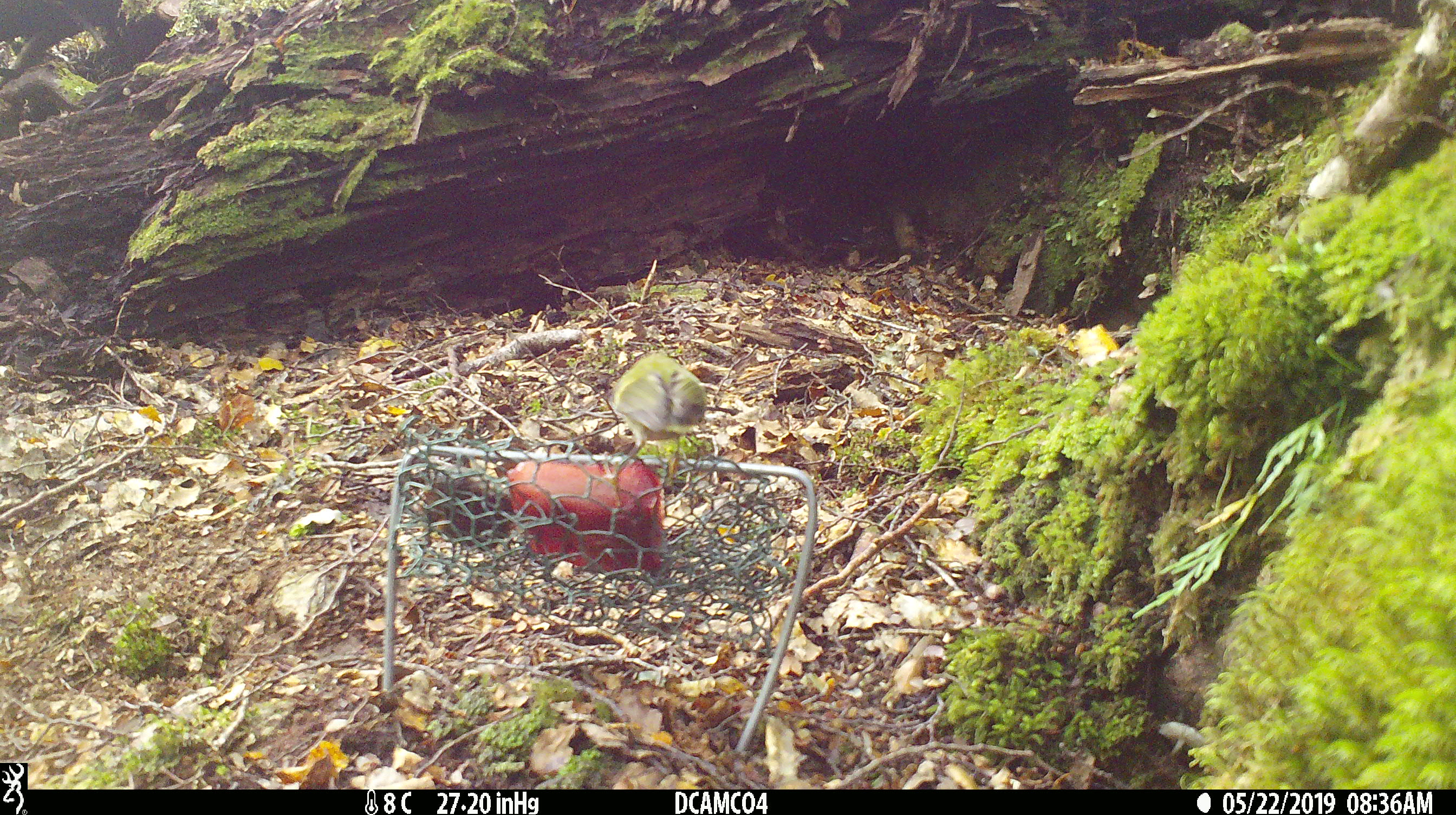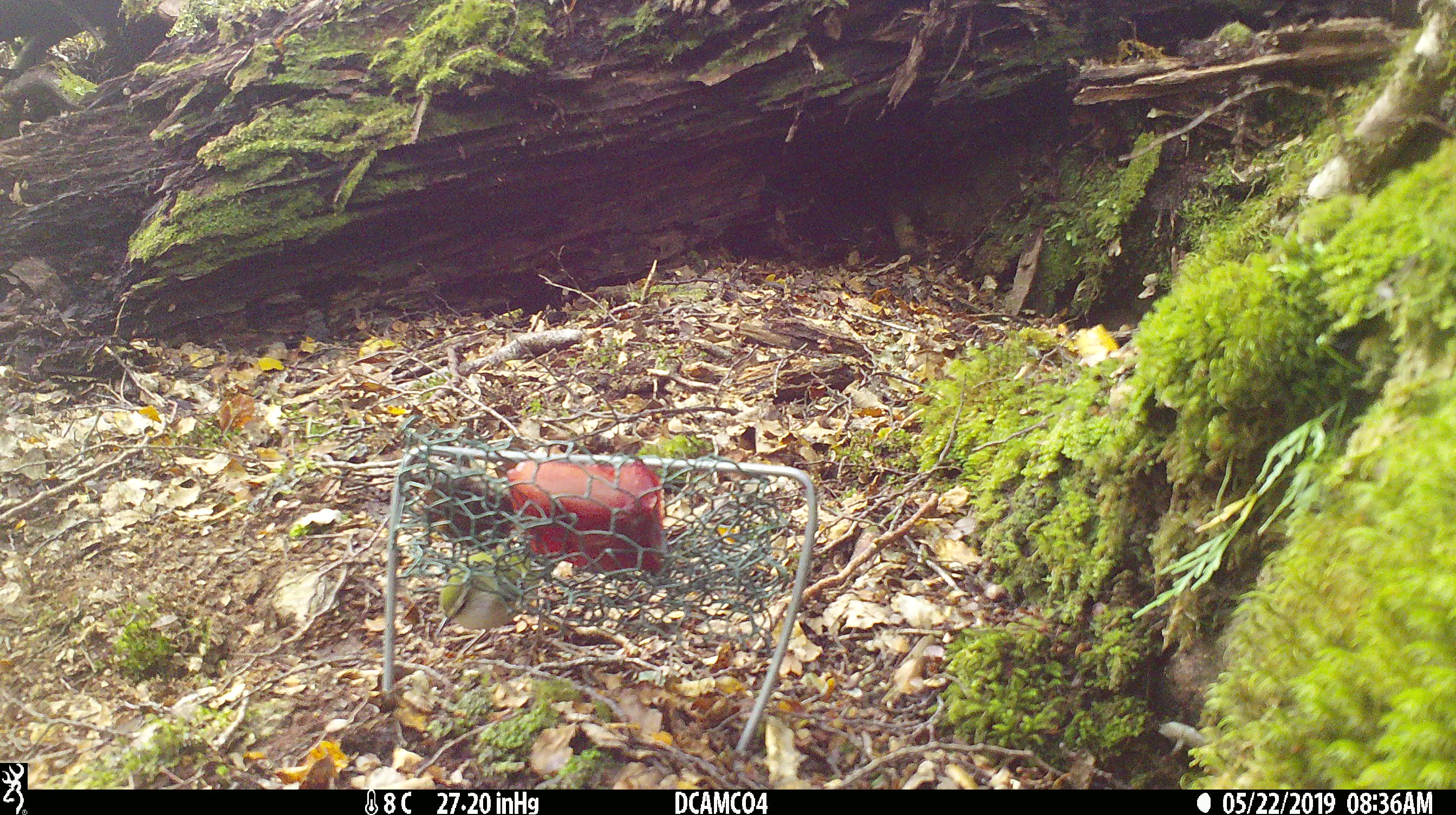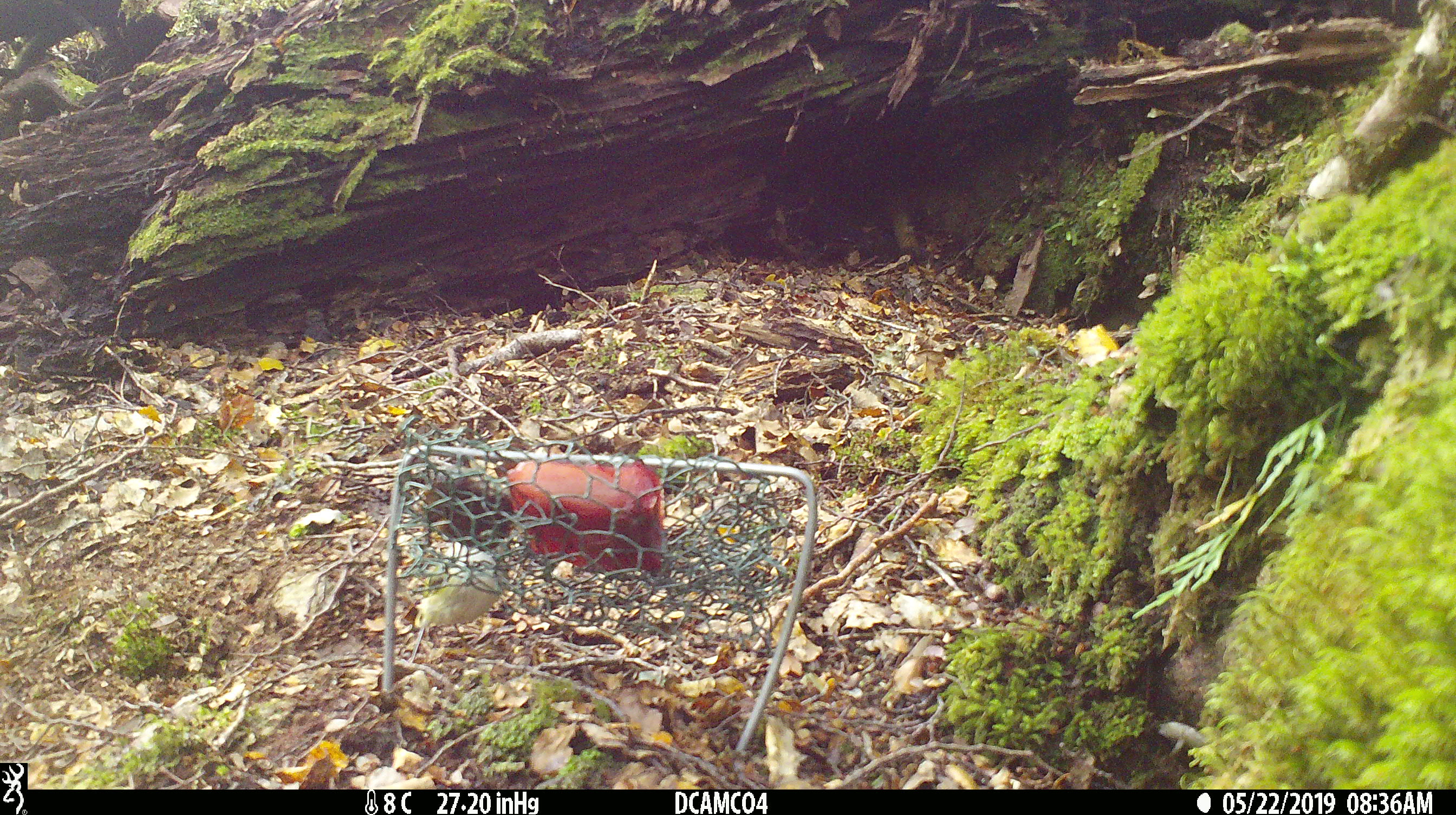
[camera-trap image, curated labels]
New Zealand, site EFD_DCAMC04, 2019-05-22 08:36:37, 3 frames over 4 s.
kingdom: Animalia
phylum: Chordata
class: Aves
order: Passeriformes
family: Acanthisittidae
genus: Acanthisitta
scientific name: Acanthisitta chloris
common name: rifleman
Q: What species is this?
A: Rifleman (Acanthisitta chloris).